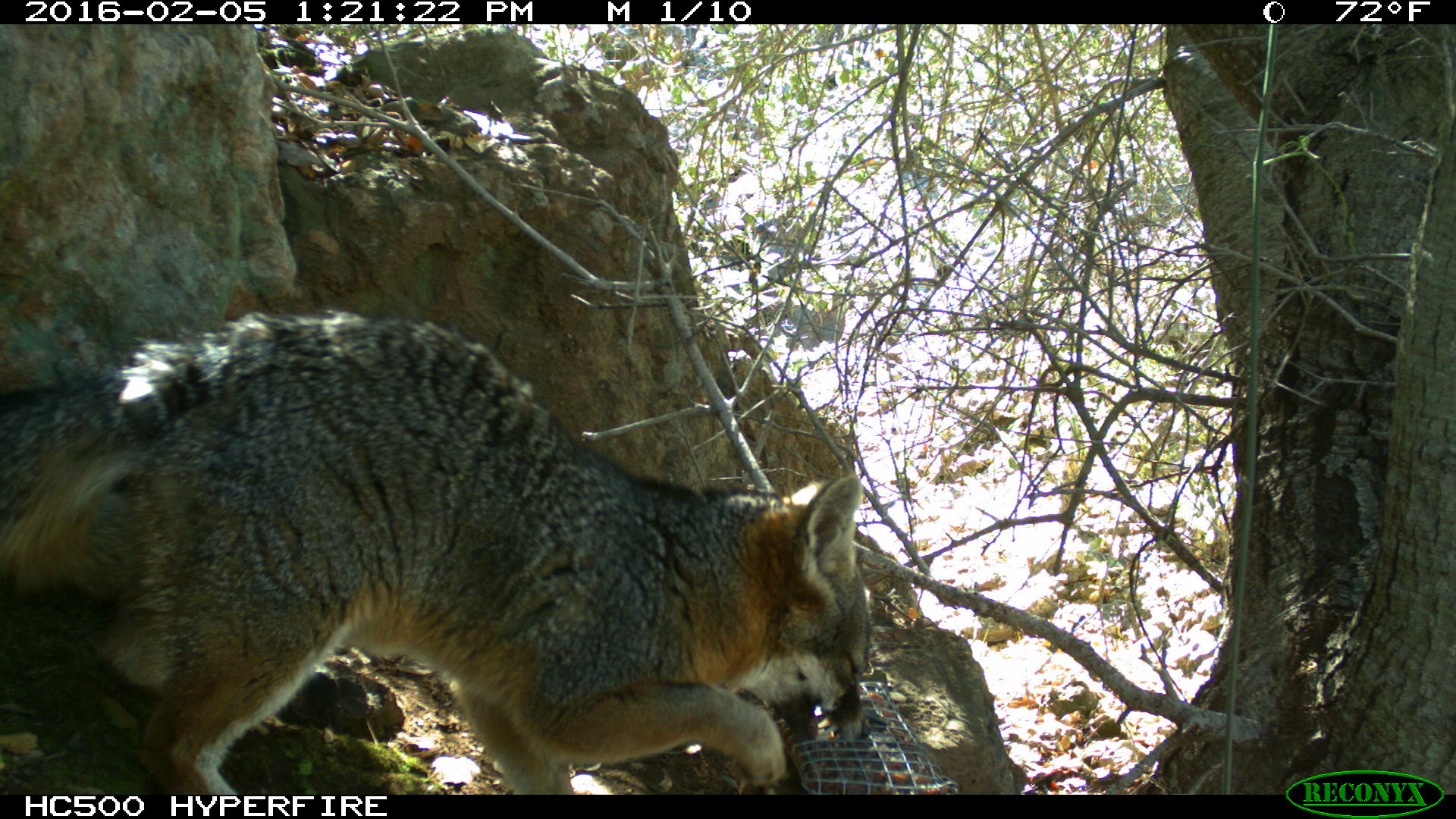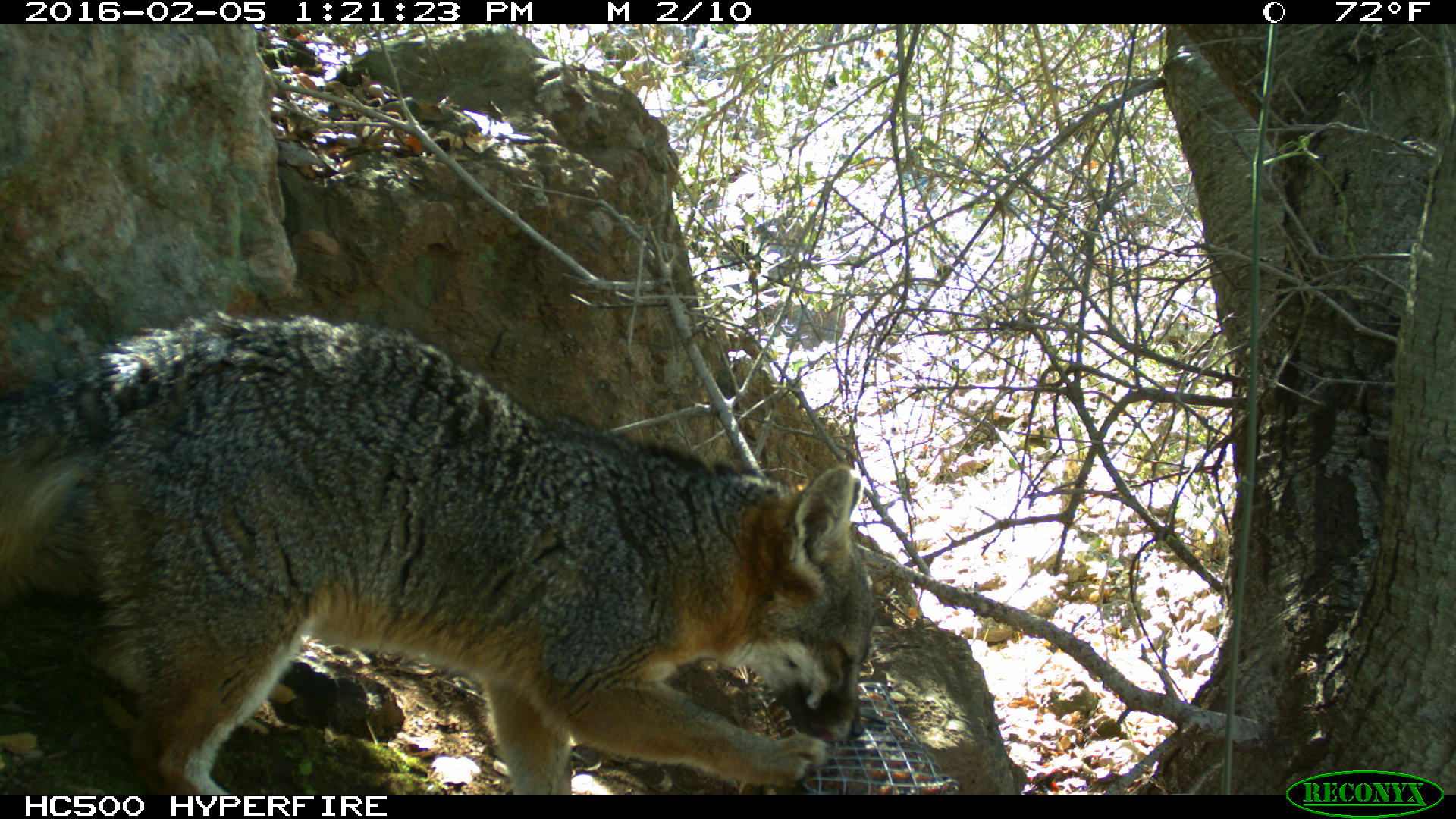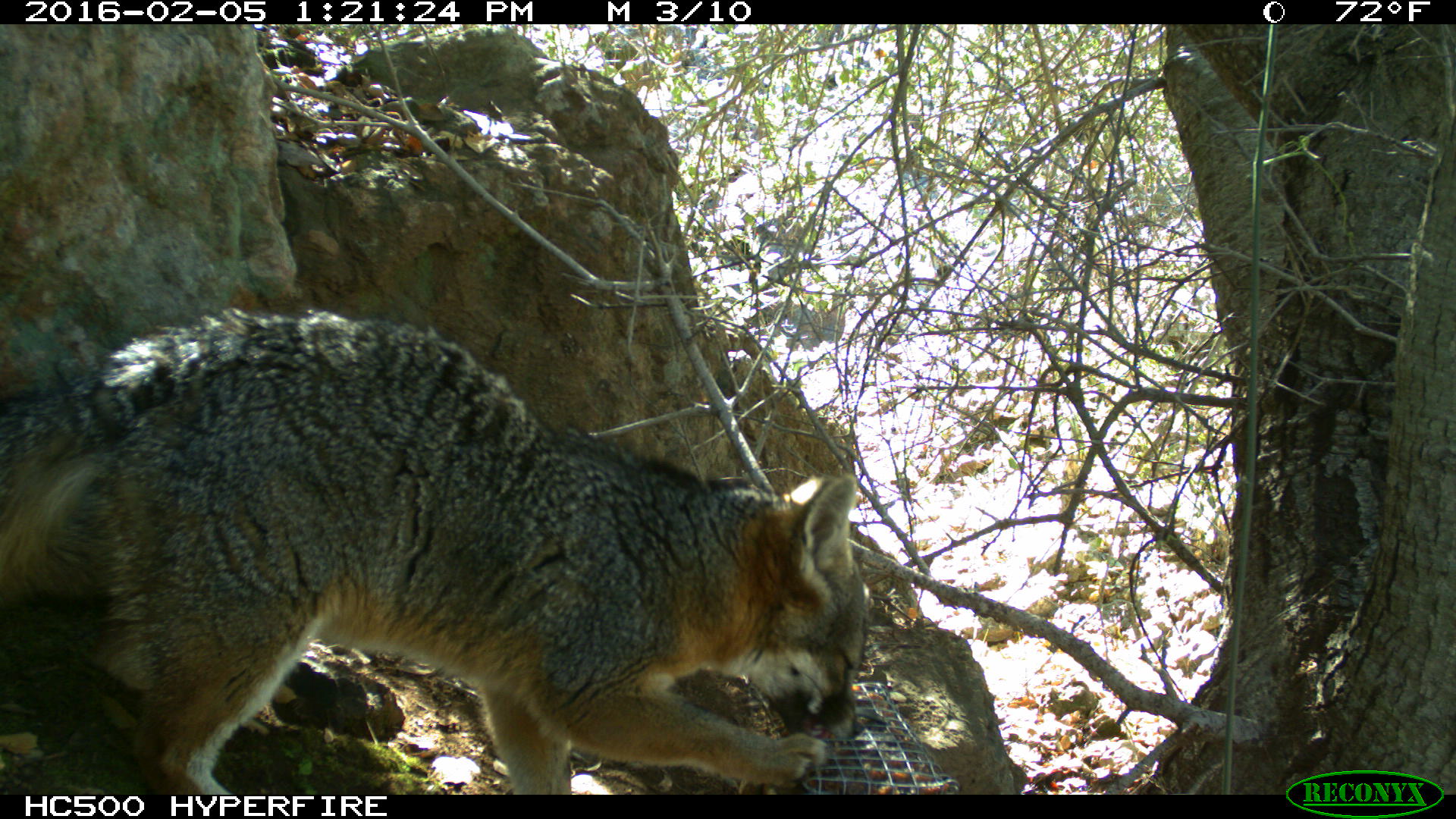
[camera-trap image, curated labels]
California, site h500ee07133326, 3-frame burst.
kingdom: Animalia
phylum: Chordata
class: Mammalia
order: Carnivora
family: Canidae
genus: Urocyon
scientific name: Urocyon littoralis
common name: island fox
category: fox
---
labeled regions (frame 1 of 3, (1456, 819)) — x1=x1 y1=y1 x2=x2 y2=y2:
fox: x1=0 y1=307 x2=875 y2=790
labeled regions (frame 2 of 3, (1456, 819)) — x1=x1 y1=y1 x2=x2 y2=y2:
fox: x1=0 y1=308 x2=876 y2=794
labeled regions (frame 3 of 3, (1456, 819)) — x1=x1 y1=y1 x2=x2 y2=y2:
fox: x1=0 y1=309 x2=866 y2=795